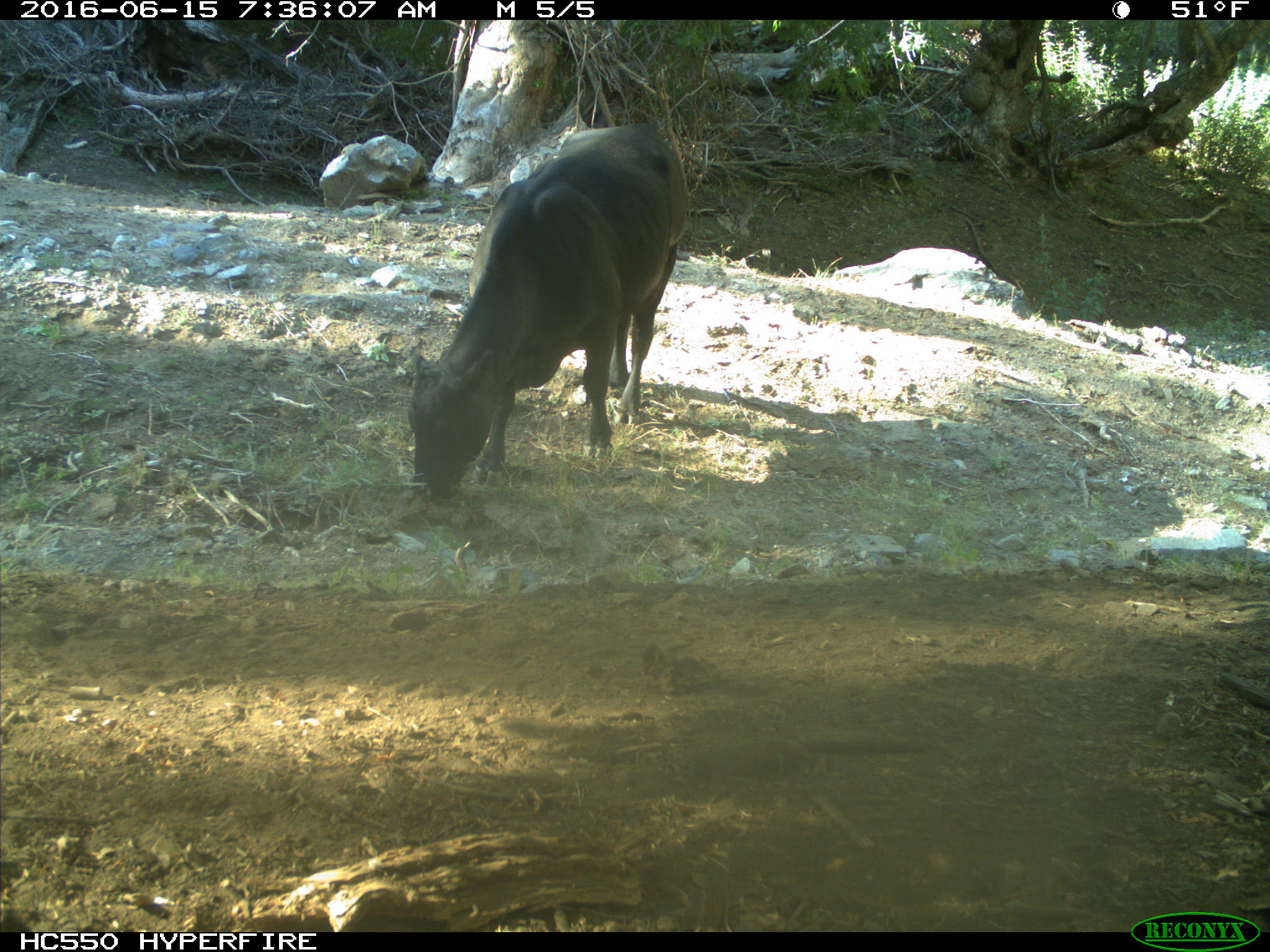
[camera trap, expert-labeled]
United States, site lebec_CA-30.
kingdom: Animalia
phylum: Chordata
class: Mammalia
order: Artiodactyla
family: Bovidae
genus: Bos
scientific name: Bos taurus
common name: domestic cow